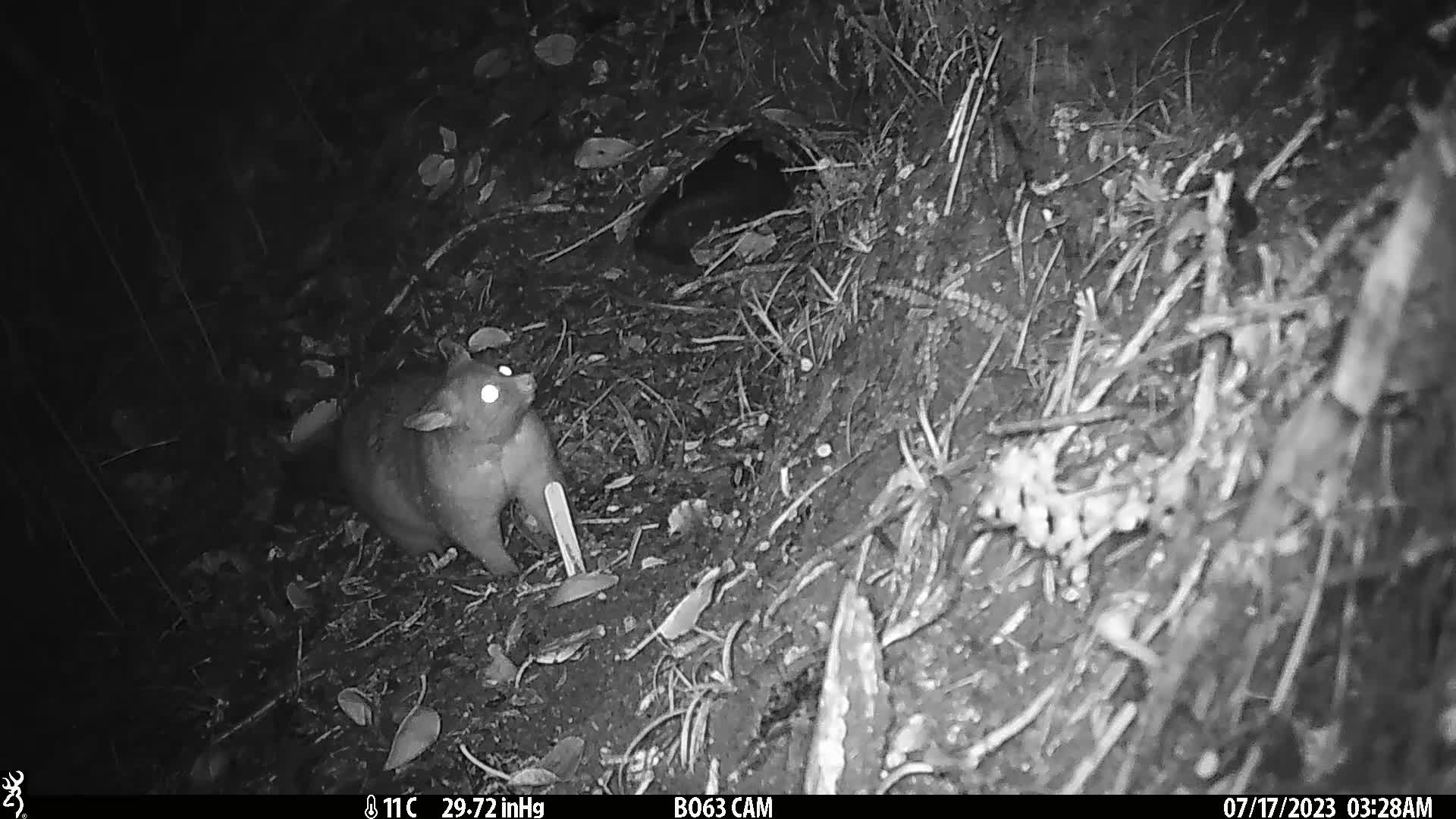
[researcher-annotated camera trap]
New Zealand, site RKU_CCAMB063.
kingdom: Animalia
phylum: Chordata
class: Mammalia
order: Diprotodontia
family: Phalangeridae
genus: Trichosurus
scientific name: Trichosurus vulpecula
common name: common brushtail possum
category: possum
Possum (common brushtail possum) (Trichosurus vulpecula).